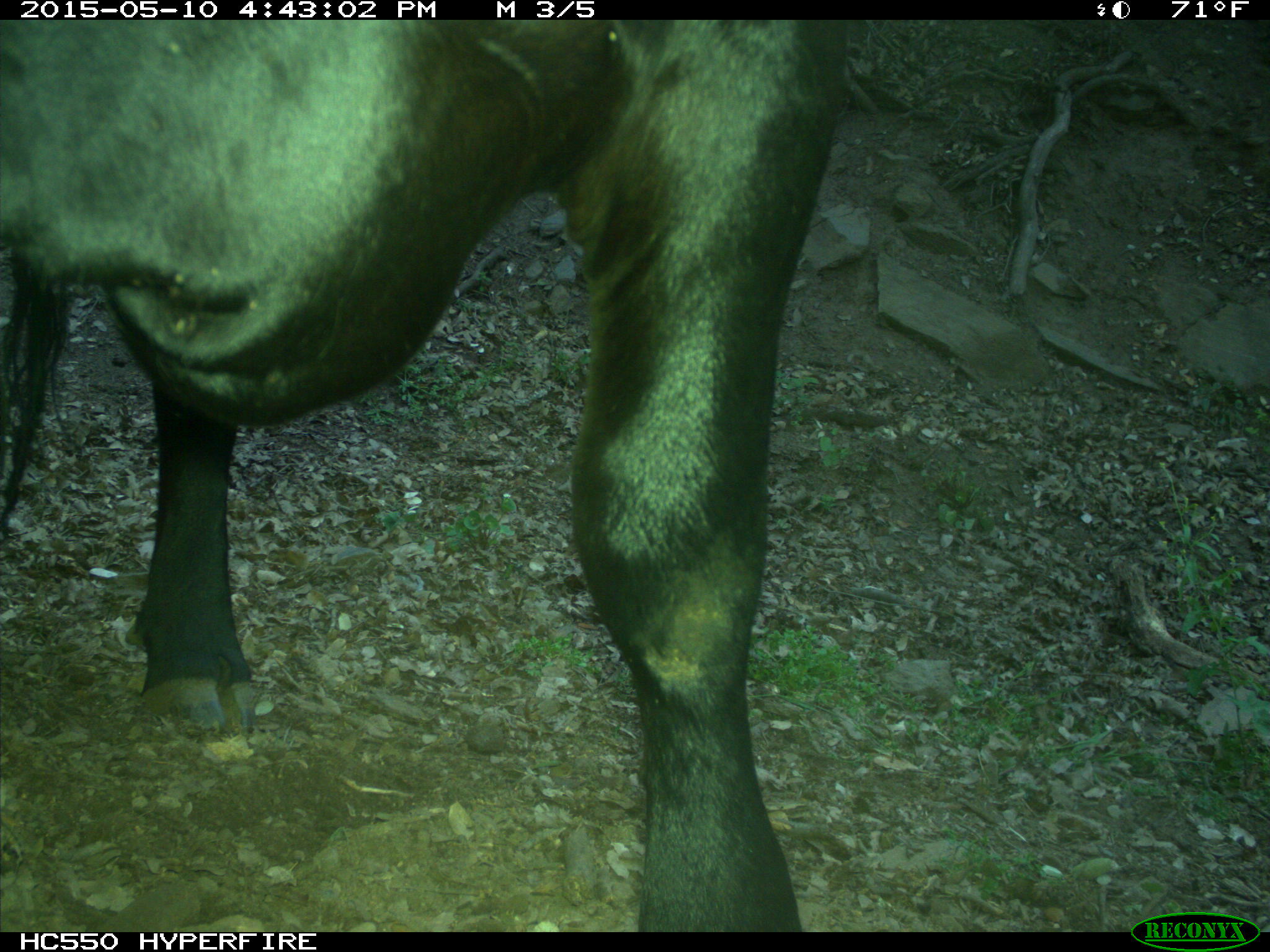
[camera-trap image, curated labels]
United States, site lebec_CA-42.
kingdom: Animalia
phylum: Chordata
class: Mammalia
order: Artiodactyla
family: Bovidae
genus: Bos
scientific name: Bos taurus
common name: domestic cow